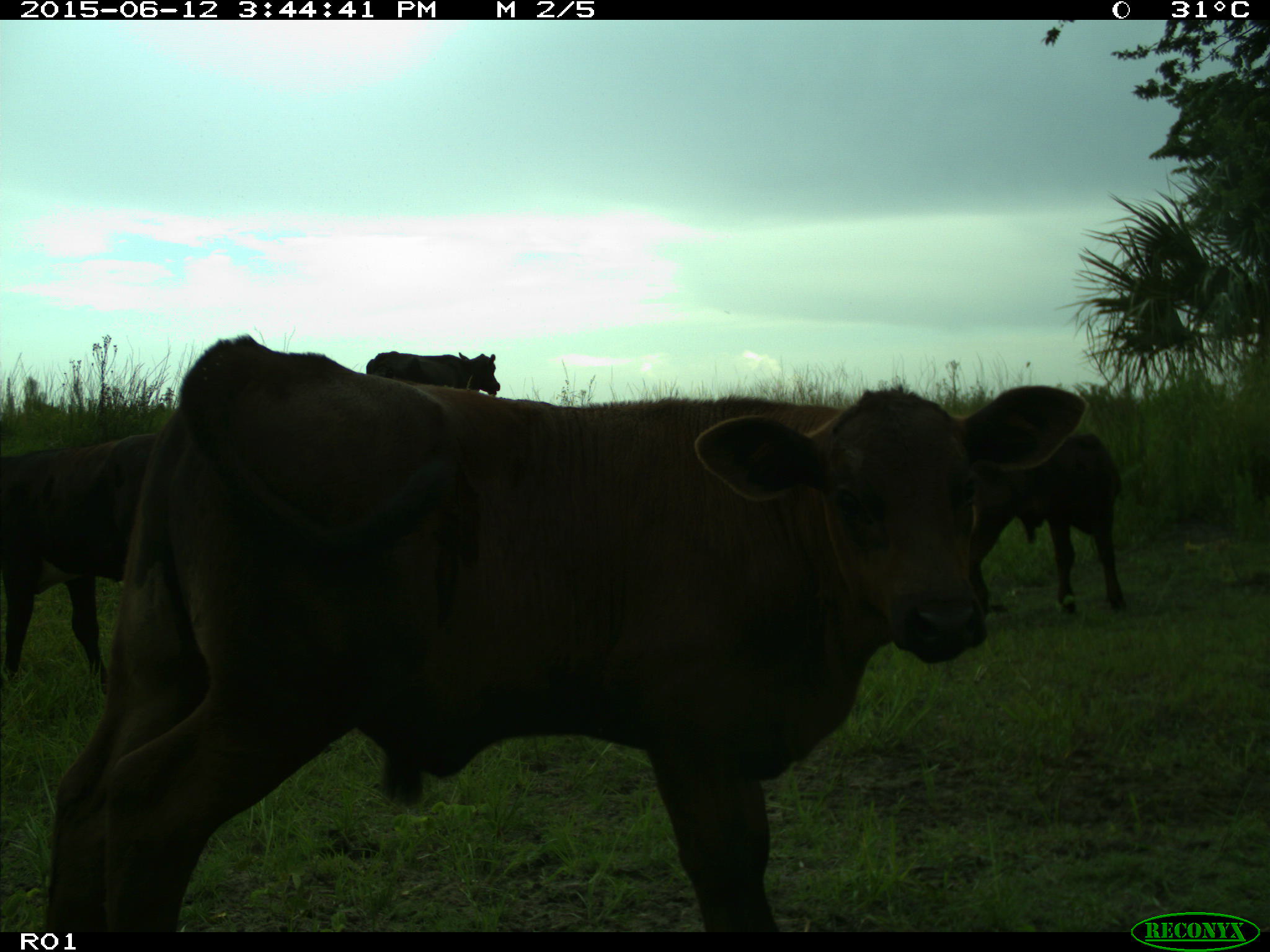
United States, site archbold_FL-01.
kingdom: Animalia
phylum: Chordata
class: Mammalia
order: Artiodactyla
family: Bovidae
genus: Bos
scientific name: Bos taurus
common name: domestic cow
Bos taurus (domestic cow).